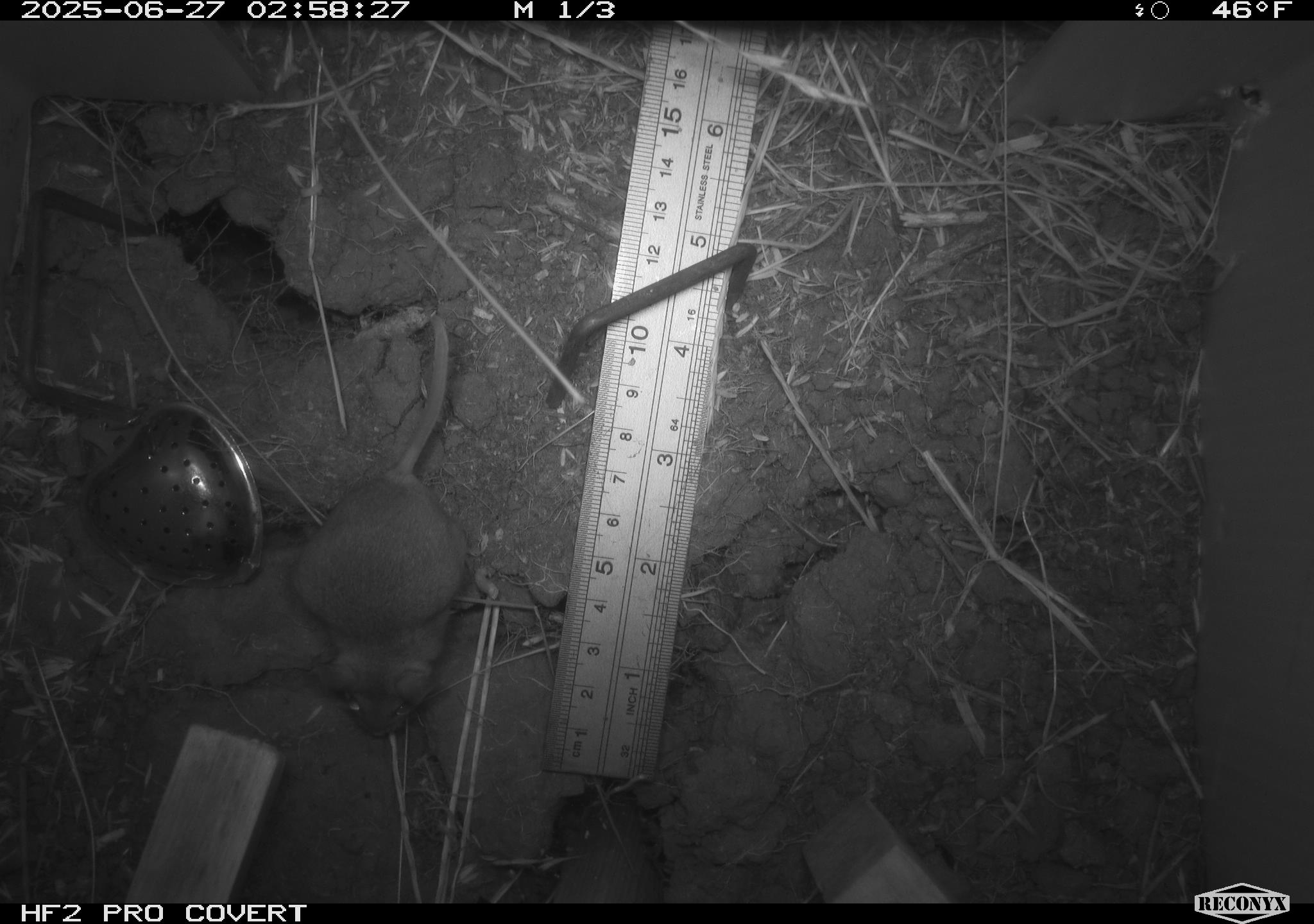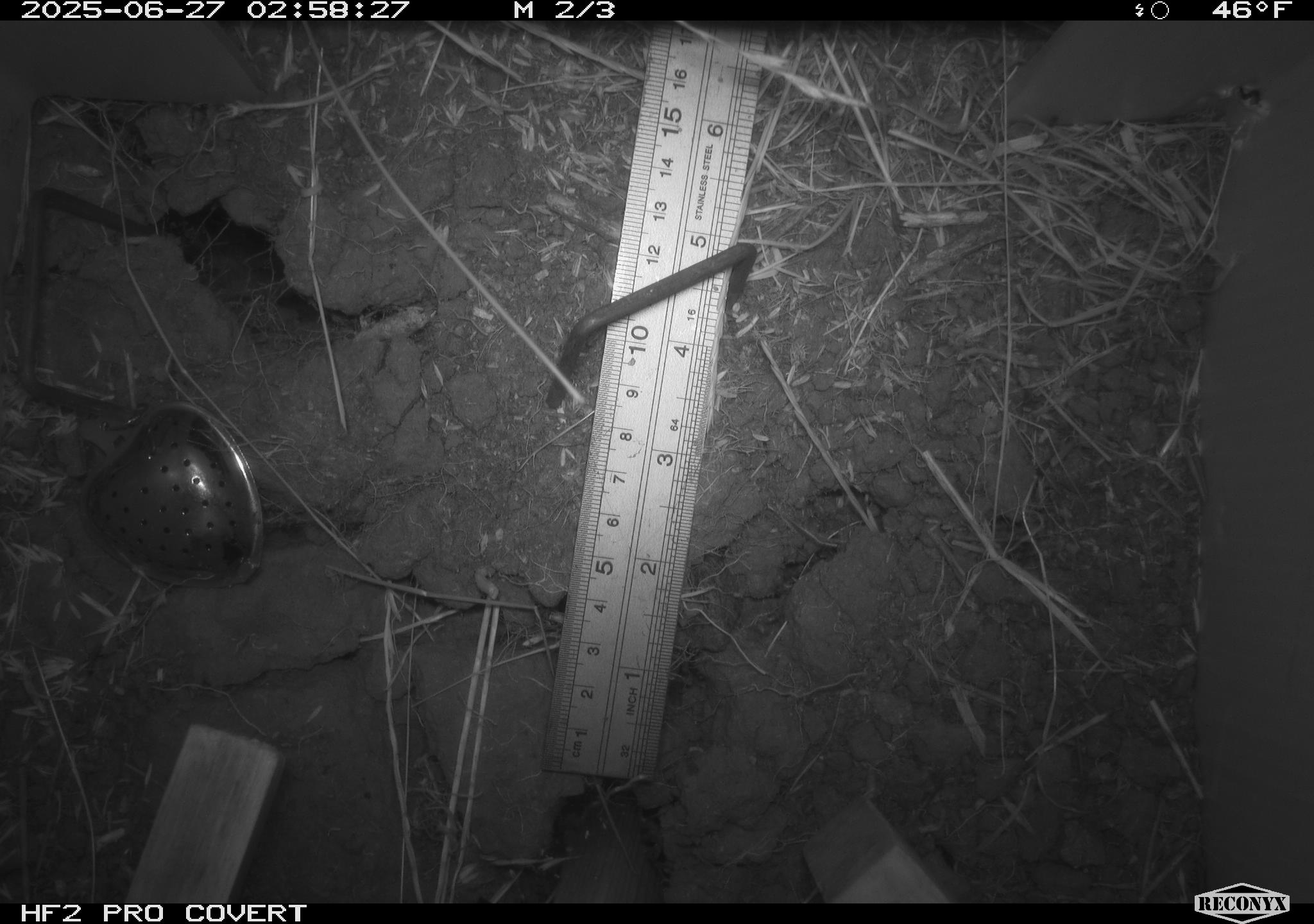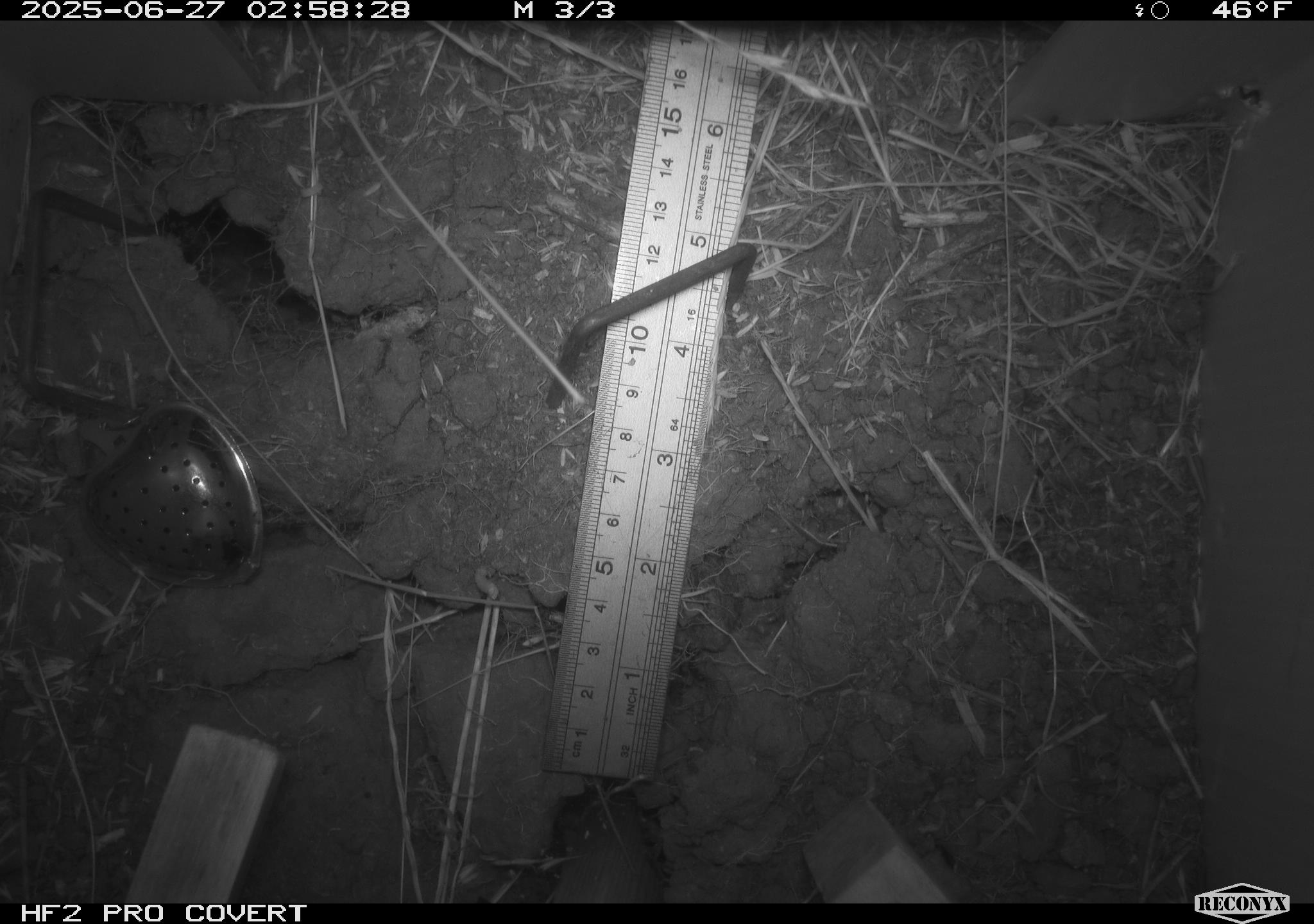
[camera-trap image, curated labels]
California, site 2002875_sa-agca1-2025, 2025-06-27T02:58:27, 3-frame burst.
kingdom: Animalia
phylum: Chordata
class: Mammalia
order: Rodentia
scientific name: Rodentia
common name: mouse species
Mouse species (Rodentia).